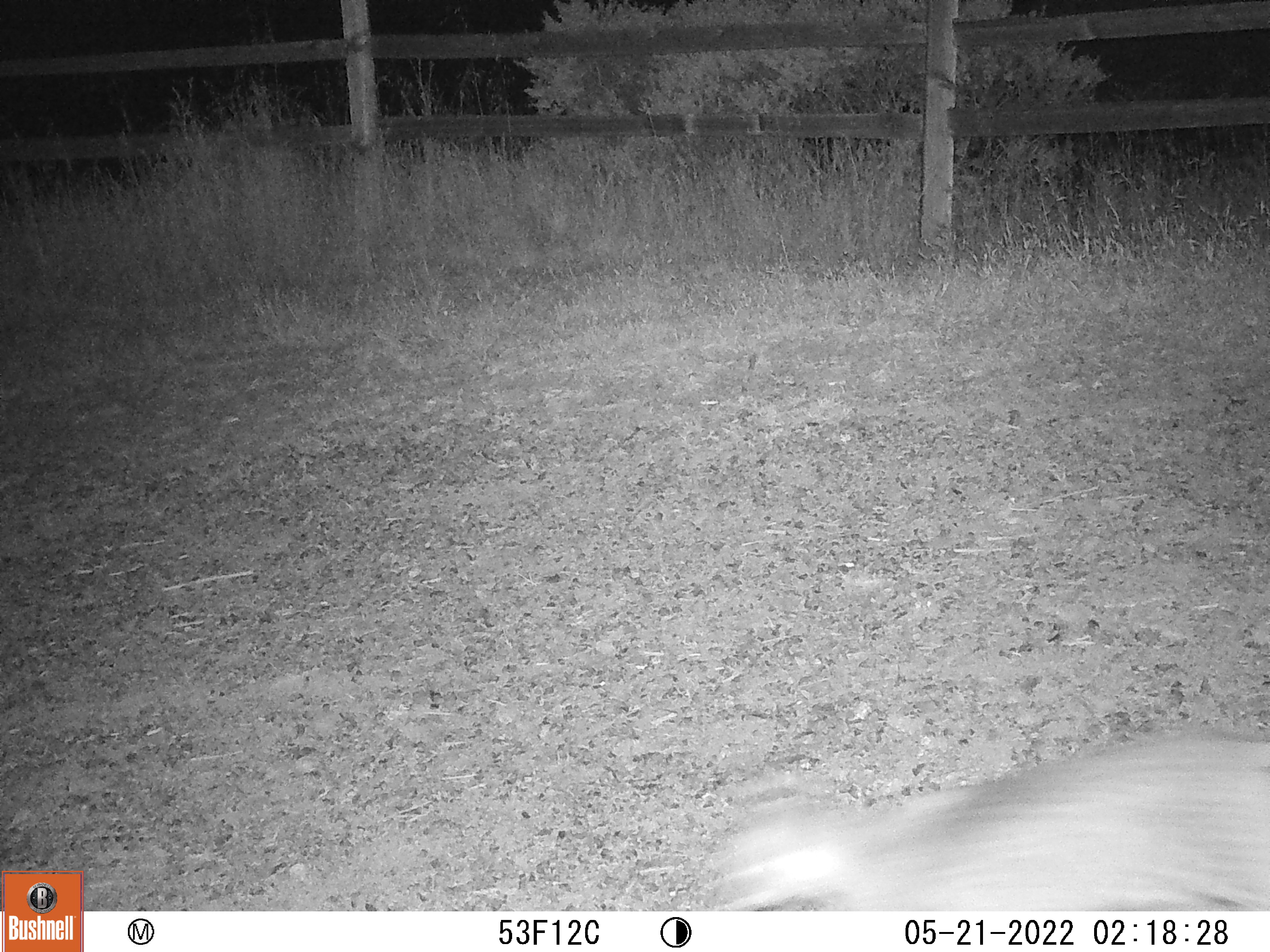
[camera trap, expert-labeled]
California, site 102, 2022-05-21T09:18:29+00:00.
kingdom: Animalia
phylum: Chordata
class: Mammalia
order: Carnivora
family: Felidae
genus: Lynx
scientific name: Lynx rufus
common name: bobcat